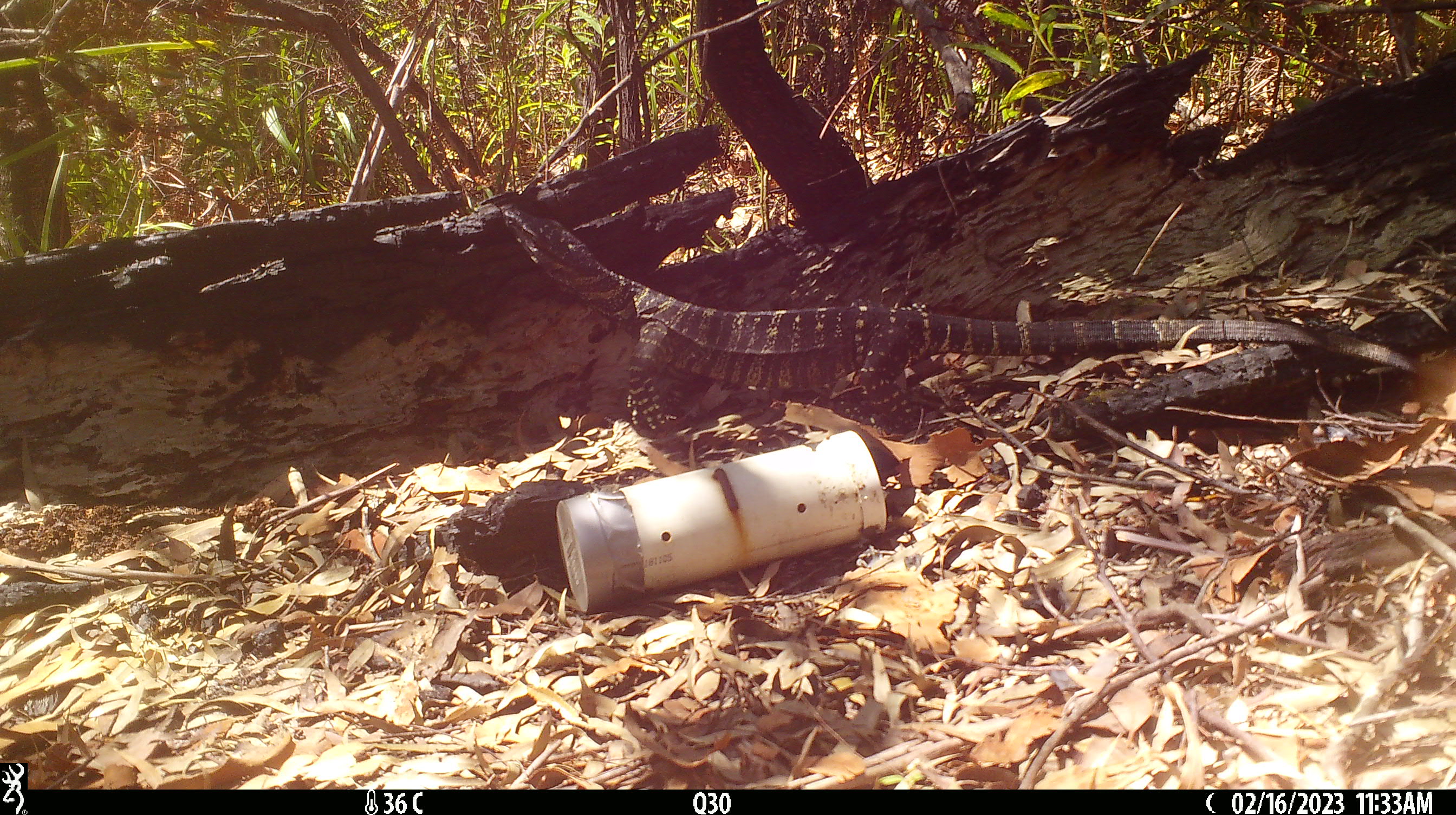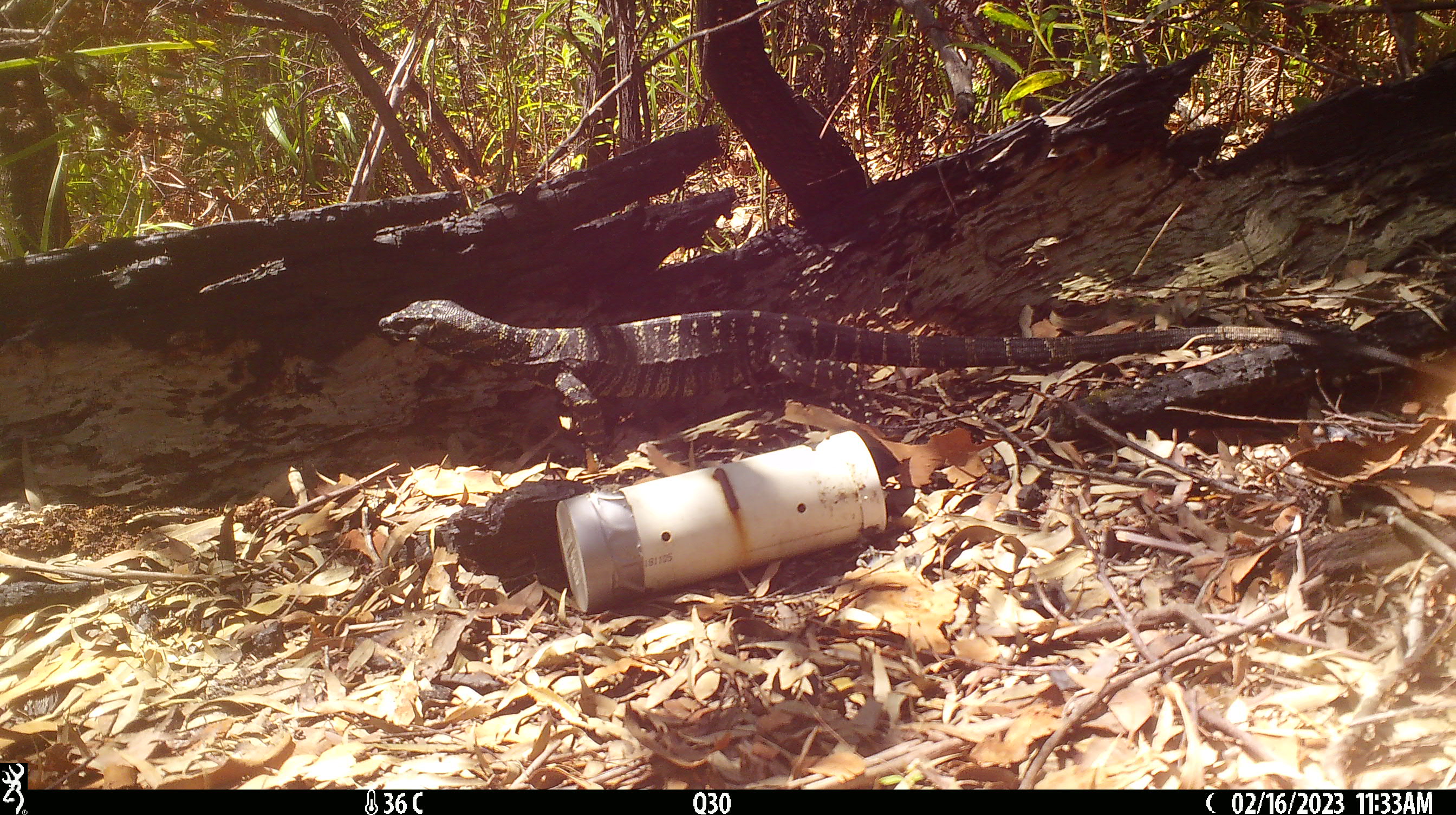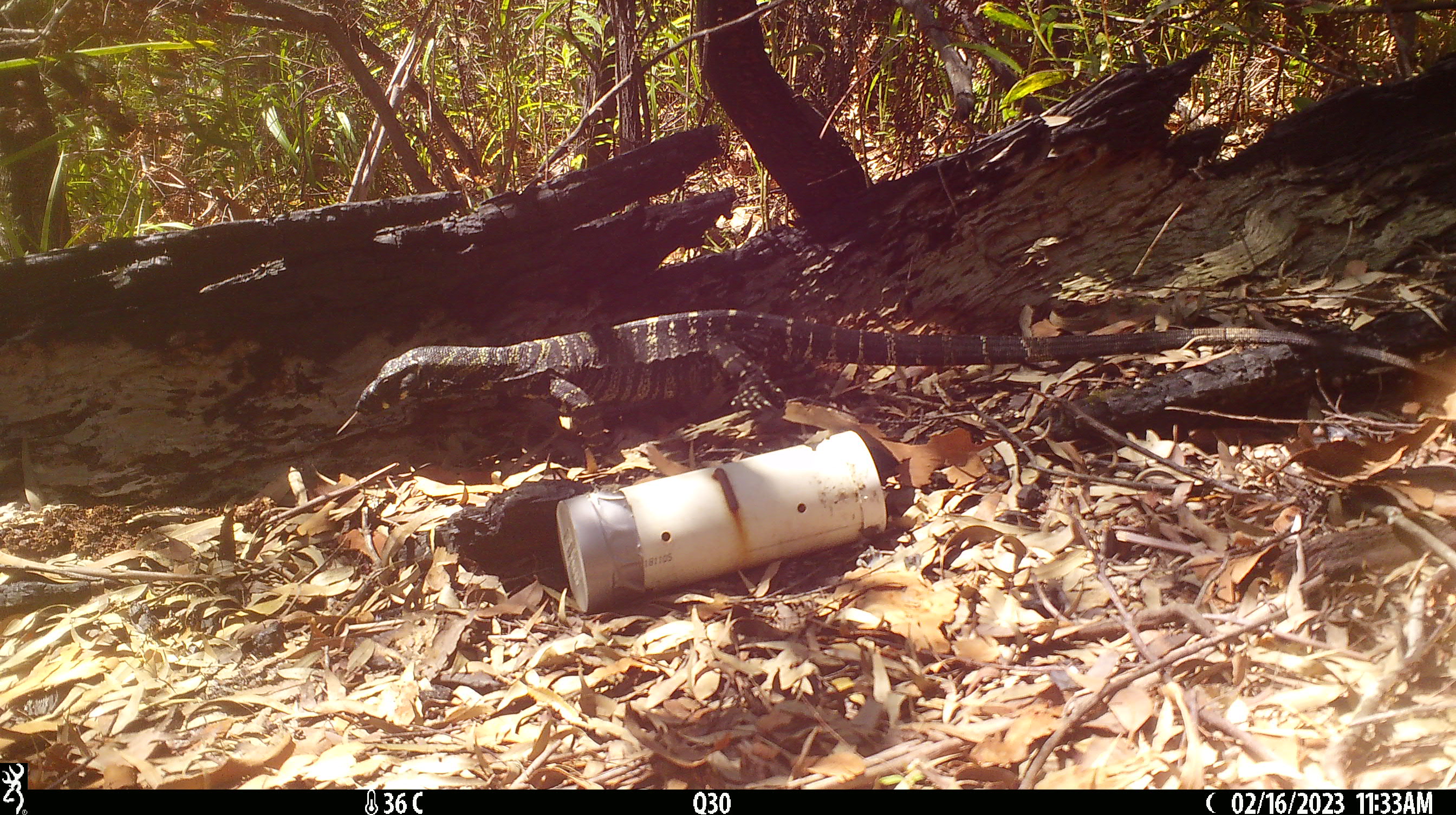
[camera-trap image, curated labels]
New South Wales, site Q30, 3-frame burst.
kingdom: Animalia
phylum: Chordata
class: Reptilia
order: Squamata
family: Varanidae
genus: Varanus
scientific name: Varanus varius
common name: lace monitor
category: goanna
Goanna (lace monitor) (Varanus varius).